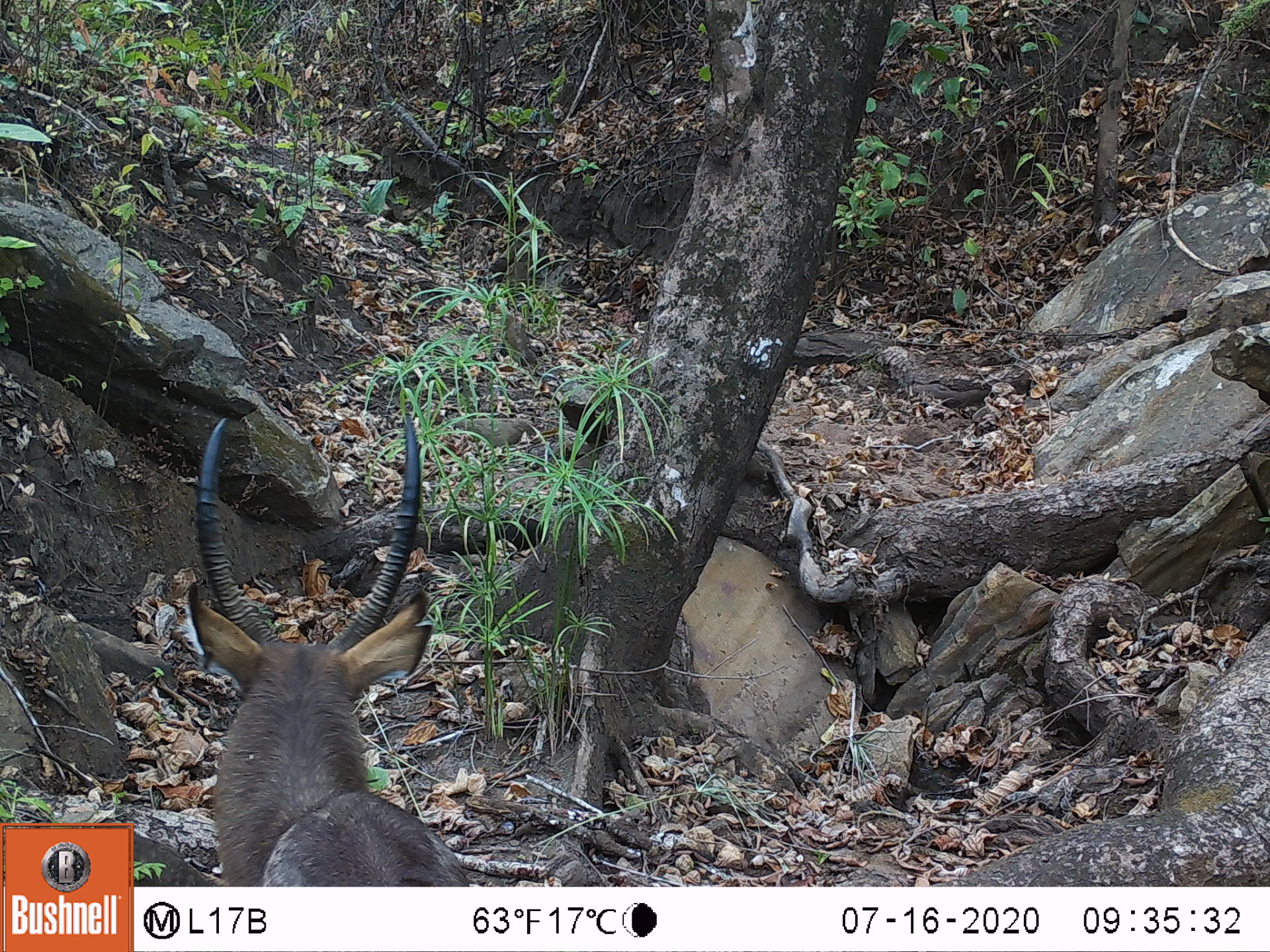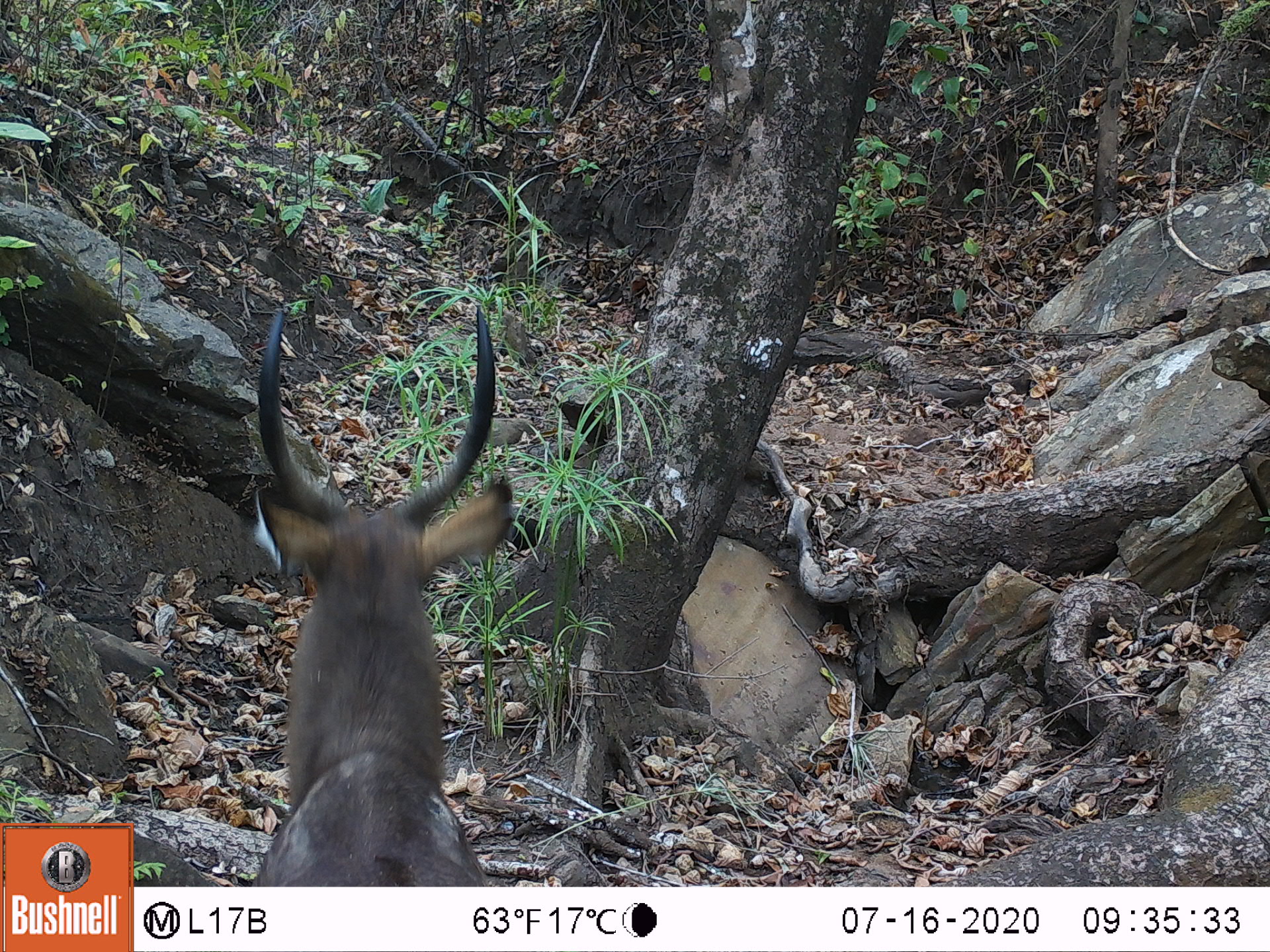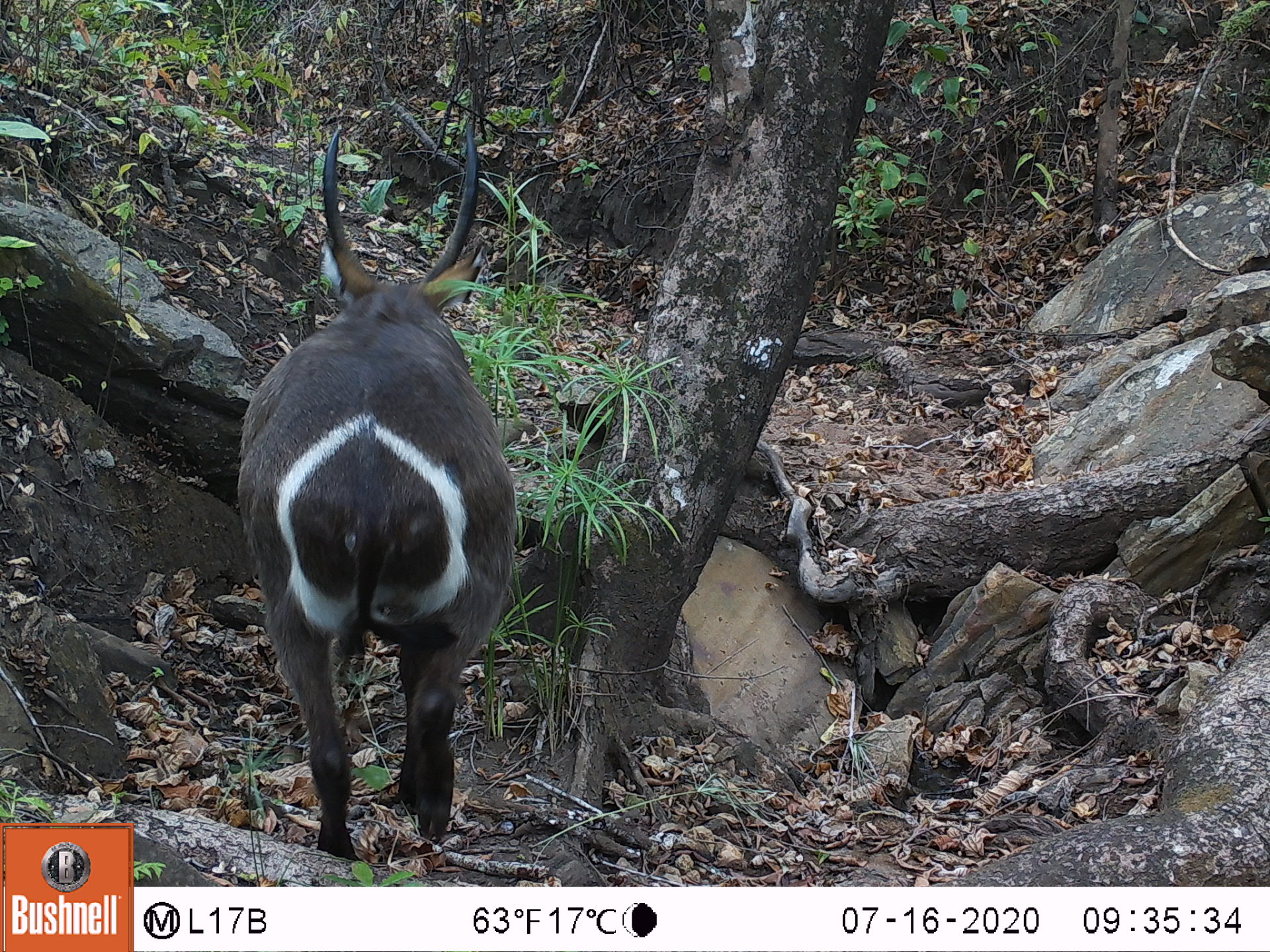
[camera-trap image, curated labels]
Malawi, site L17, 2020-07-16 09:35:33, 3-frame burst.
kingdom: Animalia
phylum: Chordata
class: Mammalia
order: Artiodactyla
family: Bovidae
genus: Kobus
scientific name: Kobus ellipsiprymnus ellipsiprymnus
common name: common waterbuck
Common waterbuck (Kobus ellipsiprymnus ellipsiprymnus), count 1.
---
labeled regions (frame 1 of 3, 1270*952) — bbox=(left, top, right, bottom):
common waterbuck: bbox=(172, 400, 445, 882)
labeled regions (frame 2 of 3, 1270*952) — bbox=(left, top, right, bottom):
common waterbuck: bbox=(231, 301, 516, 882)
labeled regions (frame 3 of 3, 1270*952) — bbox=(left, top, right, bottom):
common waterbuck: bbox=(239, 124, 519, 855)